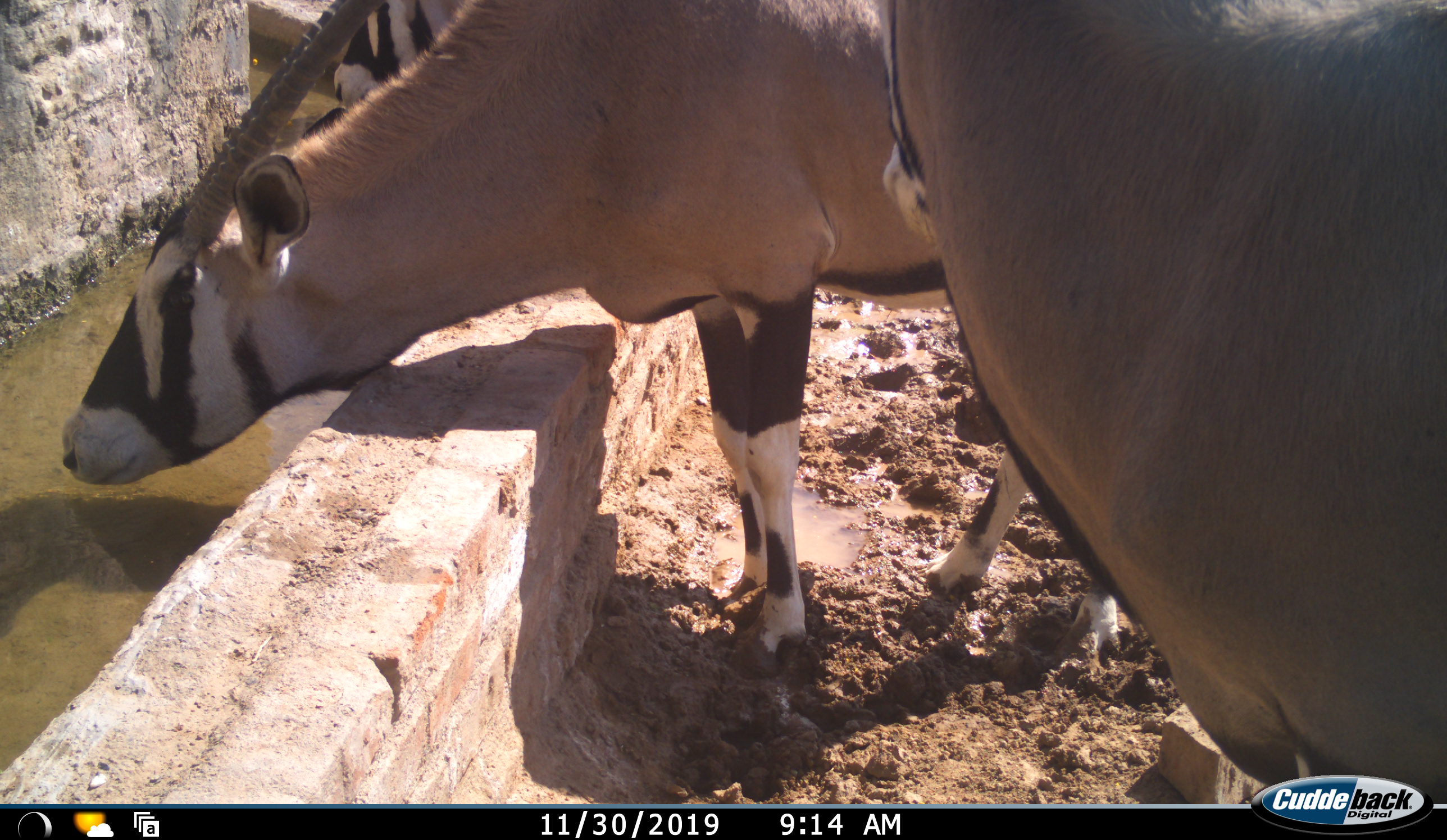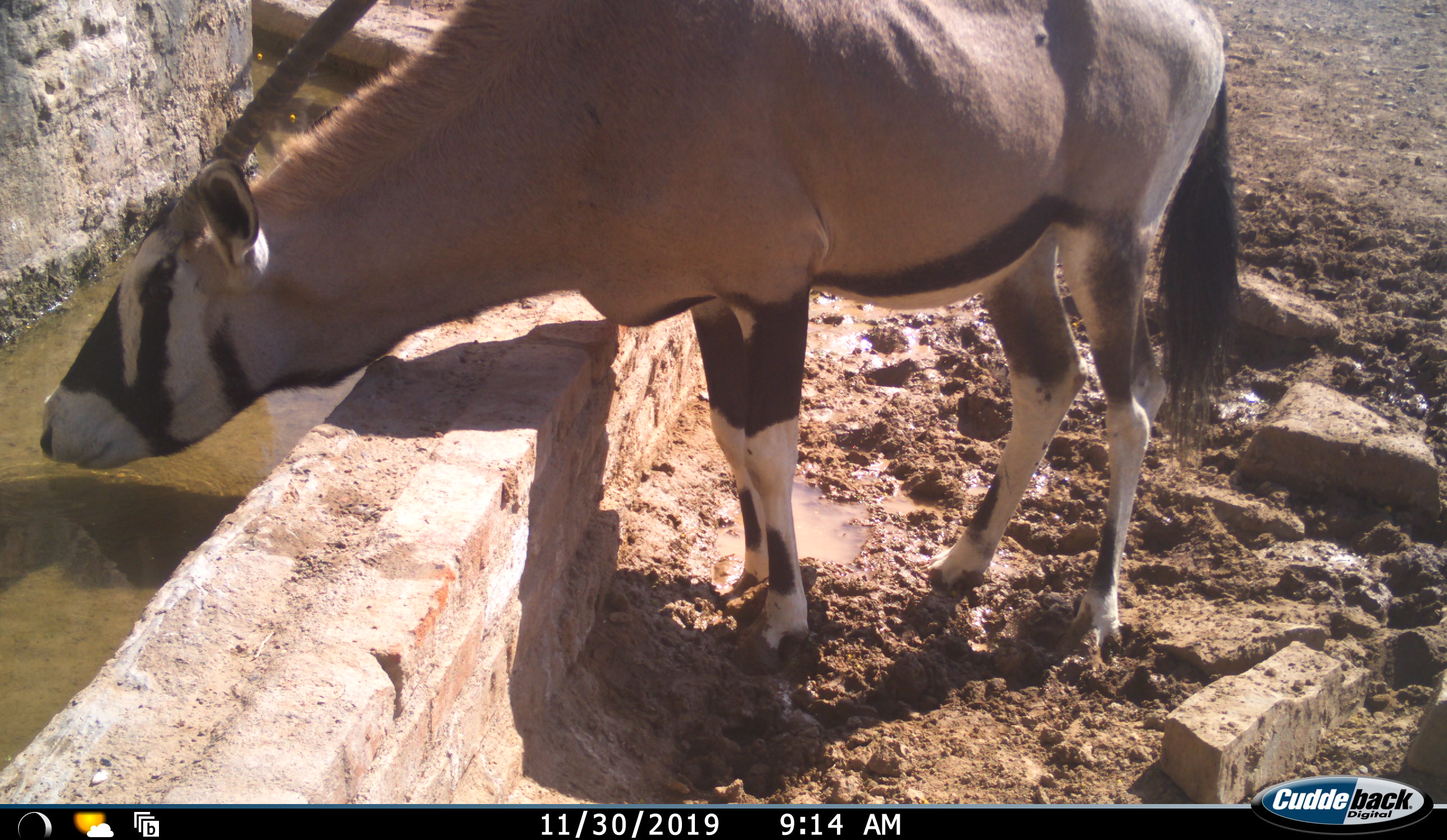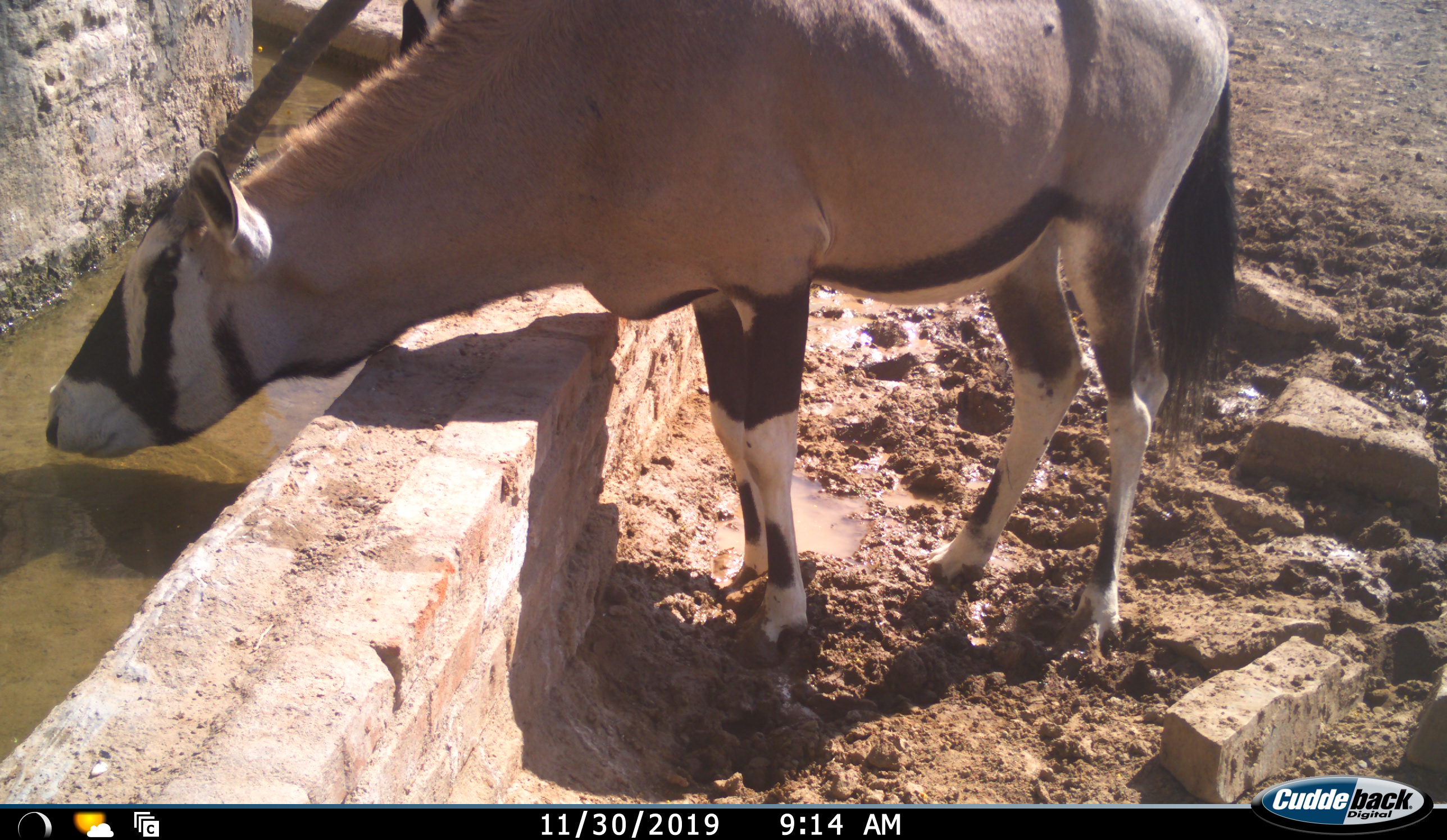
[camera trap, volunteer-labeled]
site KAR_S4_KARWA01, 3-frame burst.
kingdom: Animalia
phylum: Chordata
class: Mammalia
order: Artiodactyla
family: Bovidae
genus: Oryx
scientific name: Oryx gazella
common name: gemsbok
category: oryx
Oryx (gemsbok) (Oryx gazella), count 3. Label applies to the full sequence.